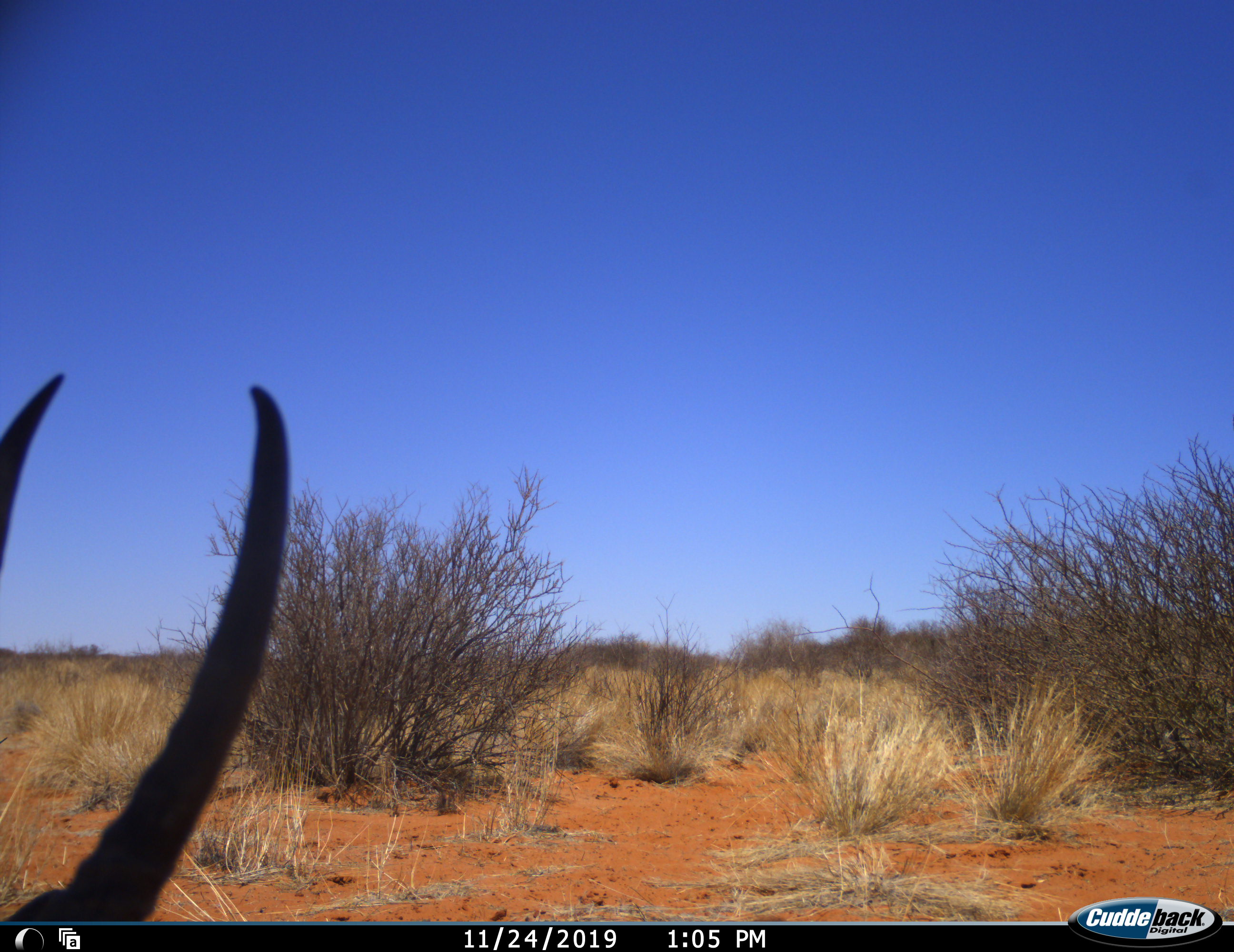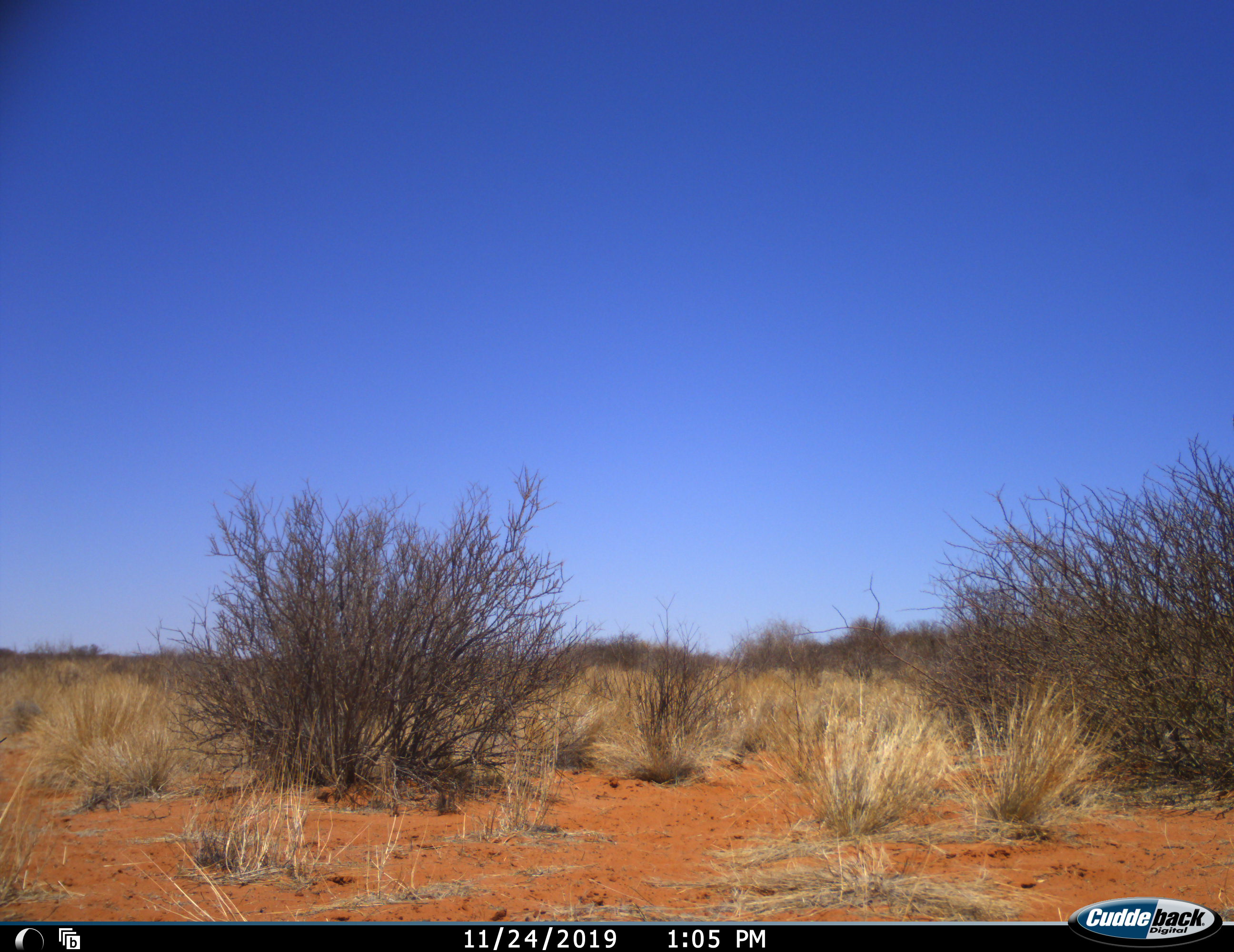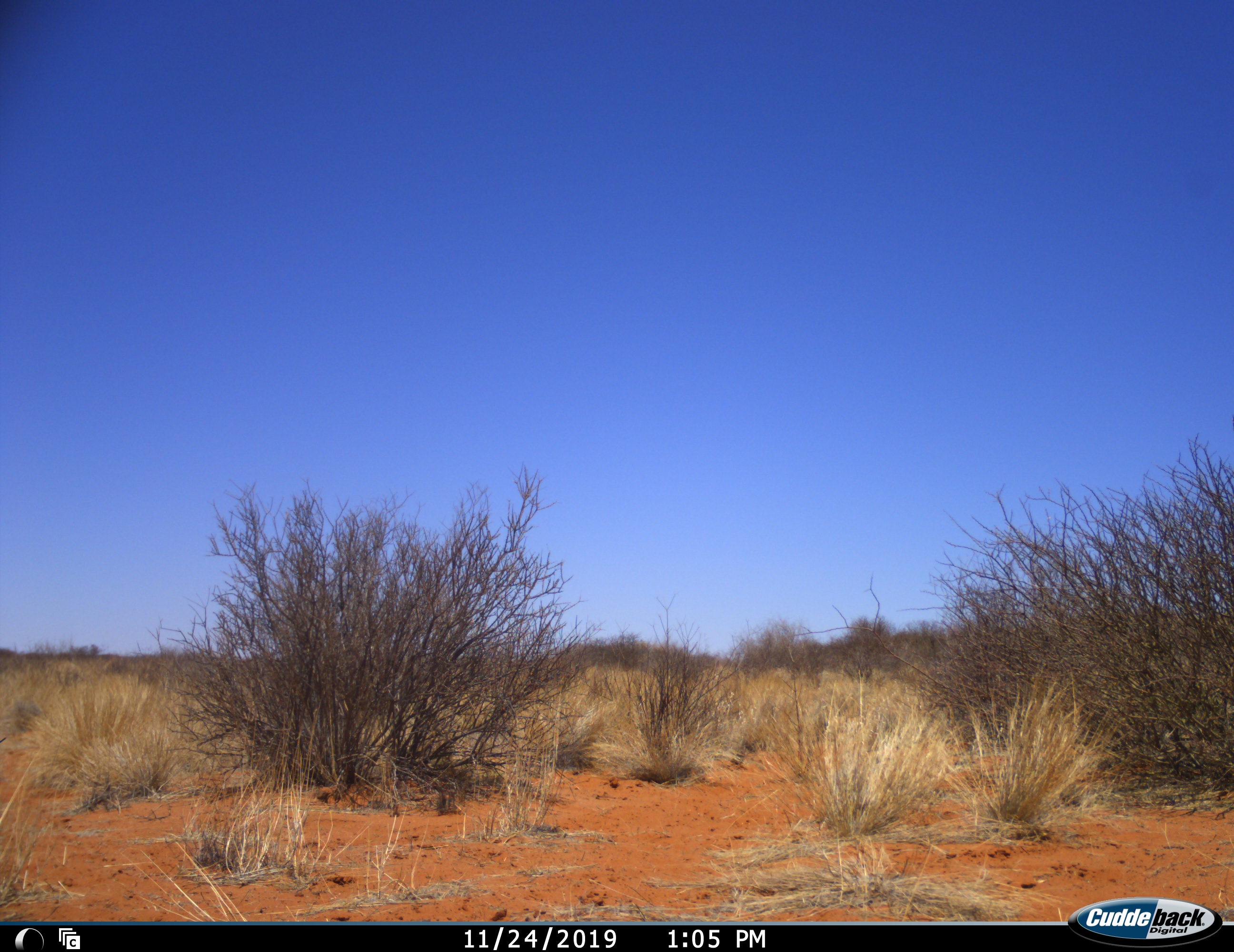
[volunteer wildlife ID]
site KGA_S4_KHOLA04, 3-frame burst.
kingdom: Animalia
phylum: Chordata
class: Mammalia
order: Artiodactyla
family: Bovidae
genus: Antidorcas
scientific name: Antidorcas marsupialis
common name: springbok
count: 1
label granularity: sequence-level